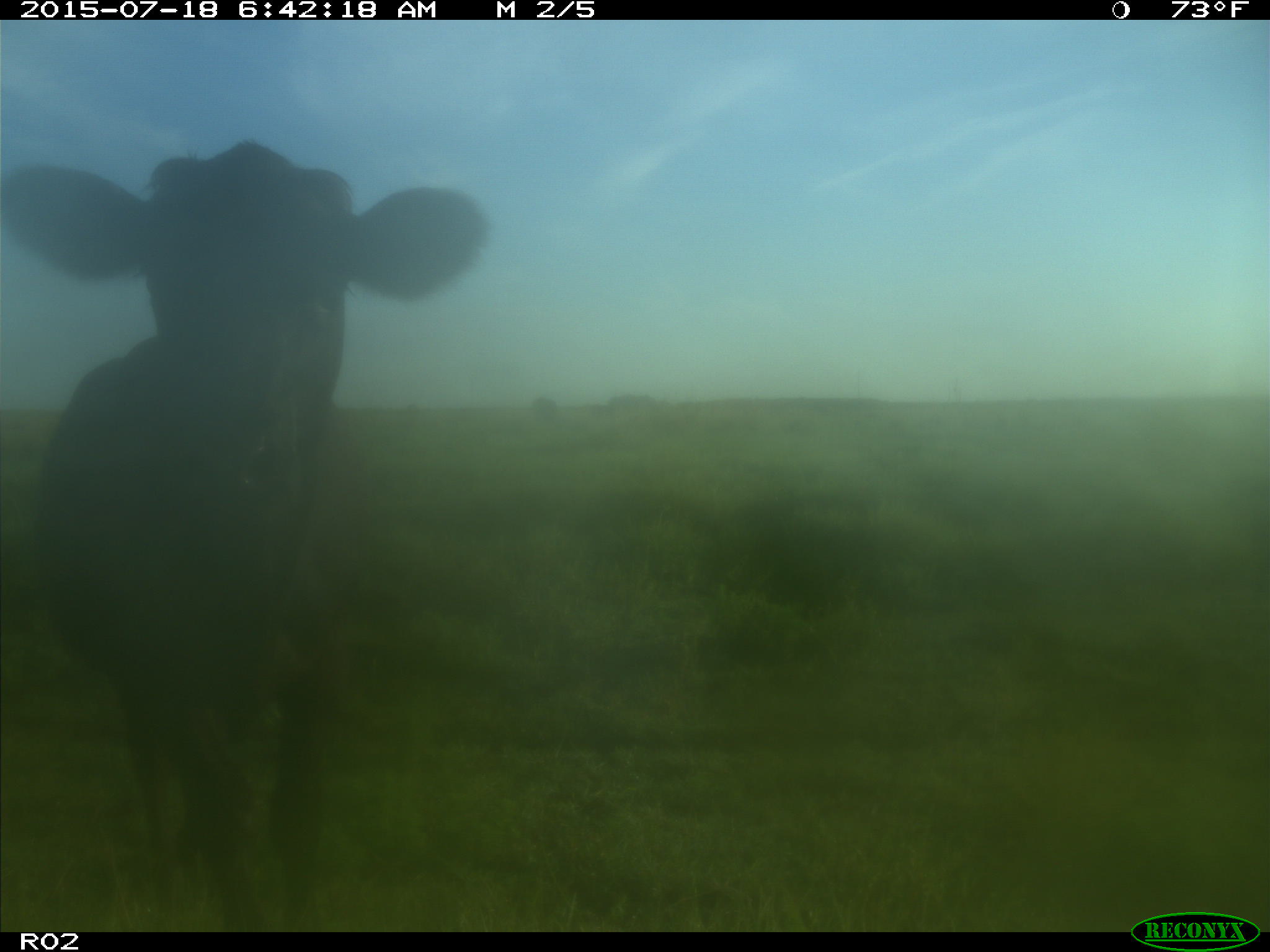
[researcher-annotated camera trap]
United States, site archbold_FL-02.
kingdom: Animalia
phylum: Chordata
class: Mammalia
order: Artiodactyla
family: Bovidae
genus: Bos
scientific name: Bos taurus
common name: domestic cow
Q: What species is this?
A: Bos taurus (domestic cow).